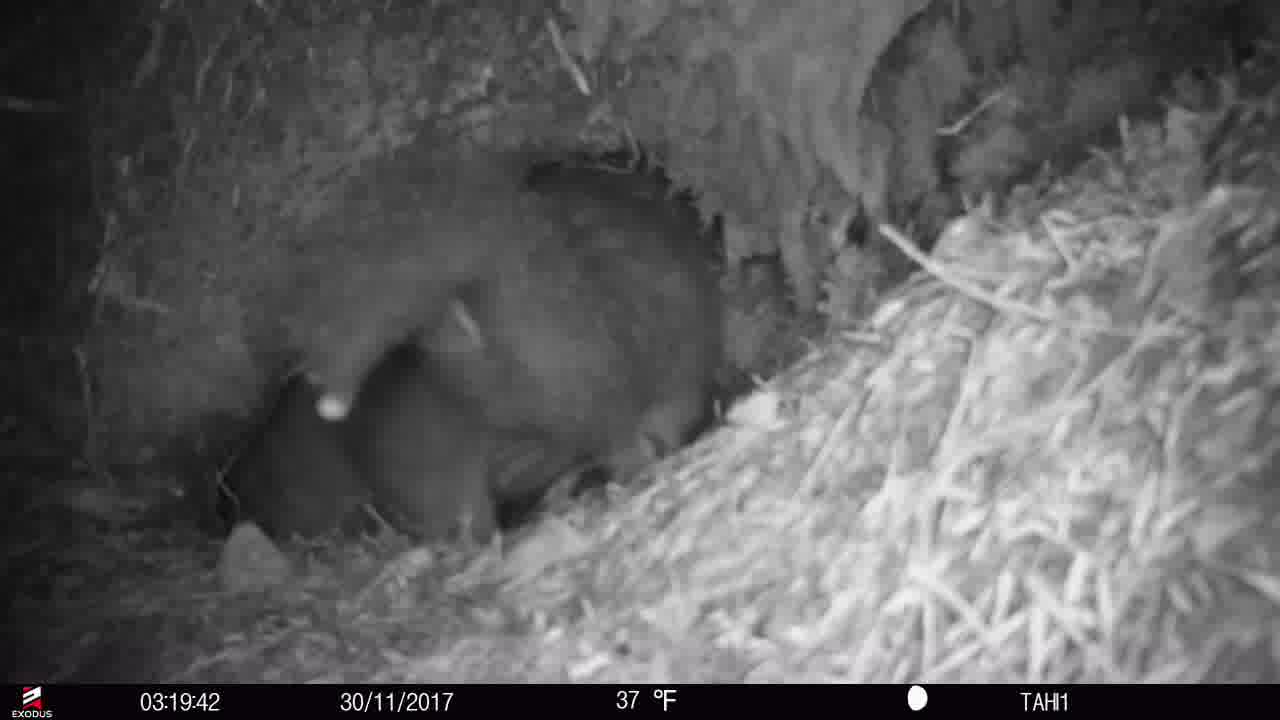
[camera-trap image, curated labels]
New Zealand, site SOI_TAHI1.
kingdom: Animalia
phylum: Chordata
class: Mammalia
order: Diprotodontia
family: Phalangeridae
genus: Trichosurus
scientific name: Trichosurus vulpecula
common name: common brushtail possum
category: possum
Possum (common brushtail possum) (Trichosurus vulpecula).